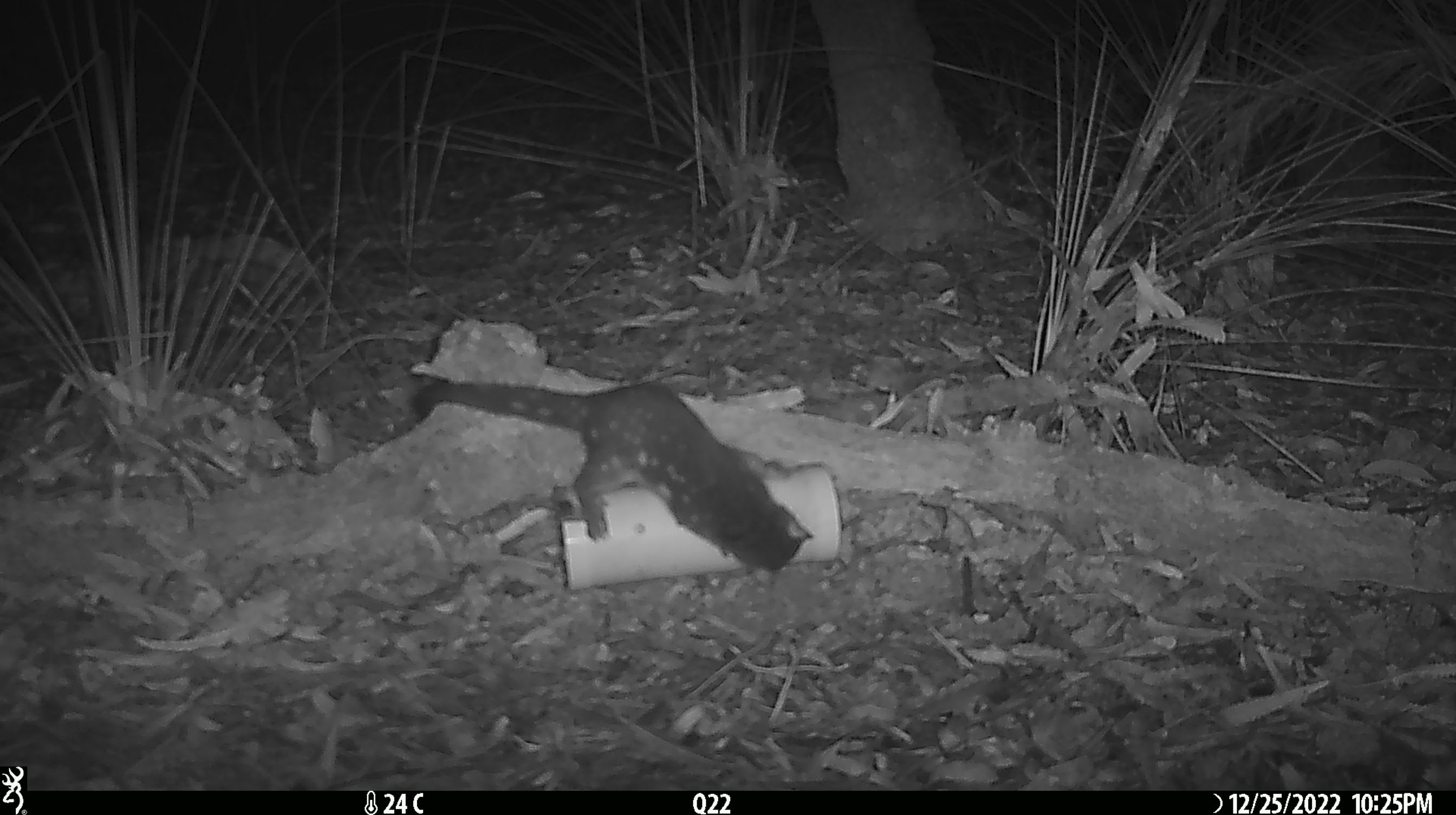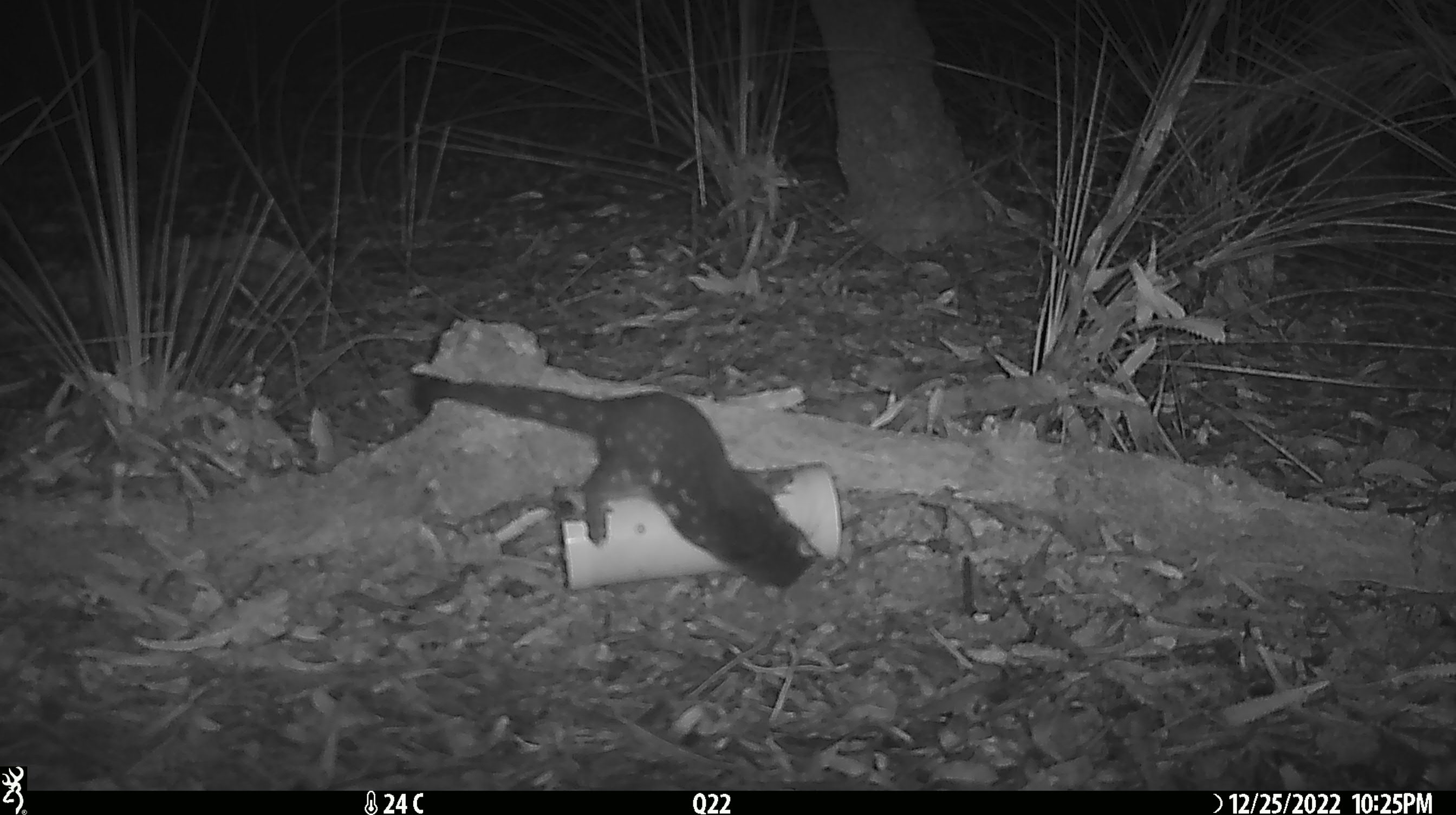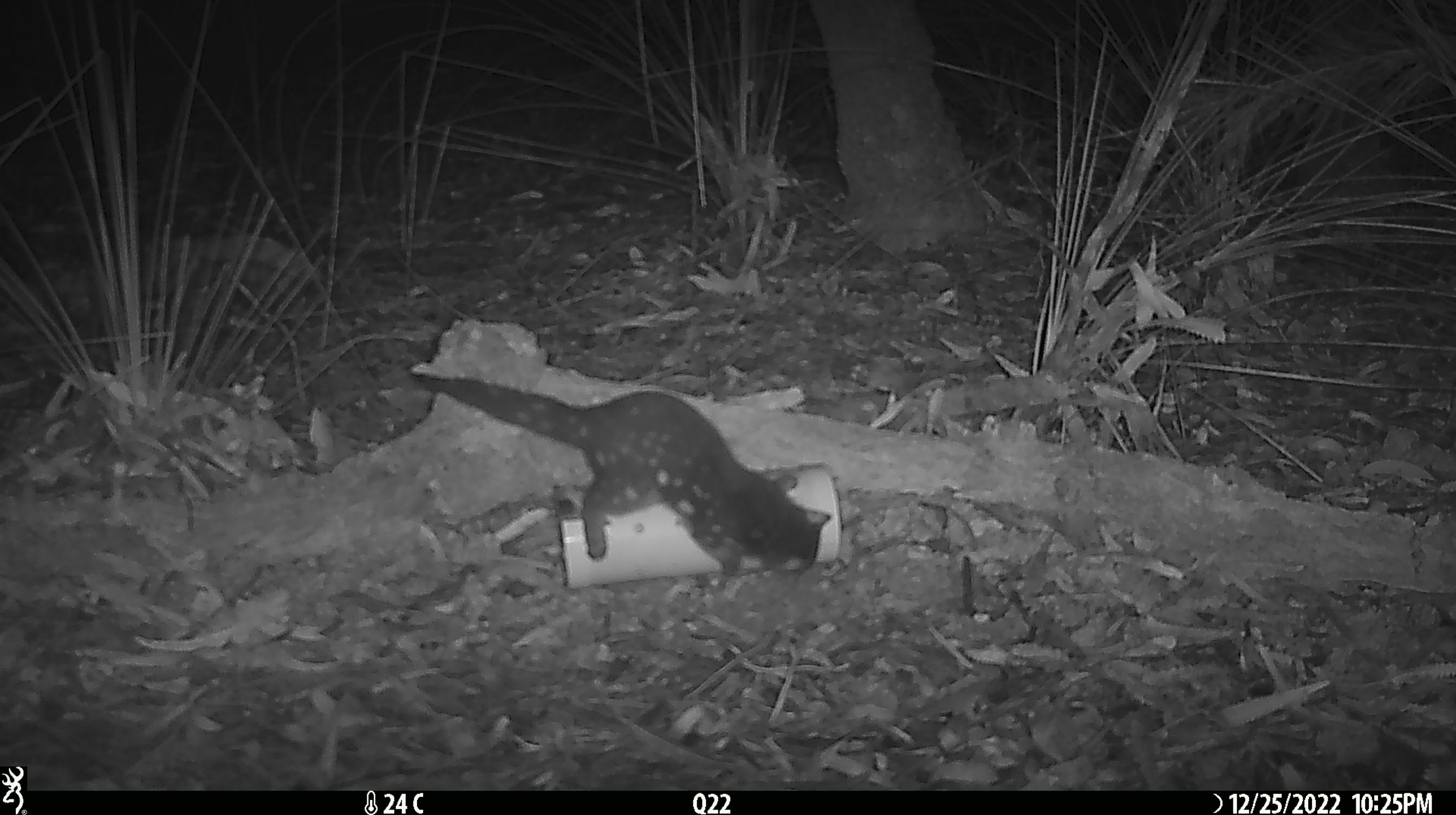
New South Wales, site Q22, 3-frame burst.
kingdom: Animalia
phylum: Chordata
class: Mammalia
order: Dasyuromorphia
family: Dasyuridae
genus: Dasyurus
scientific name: Dasyurus maculatus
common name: spotted-tailed quoll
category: quoll